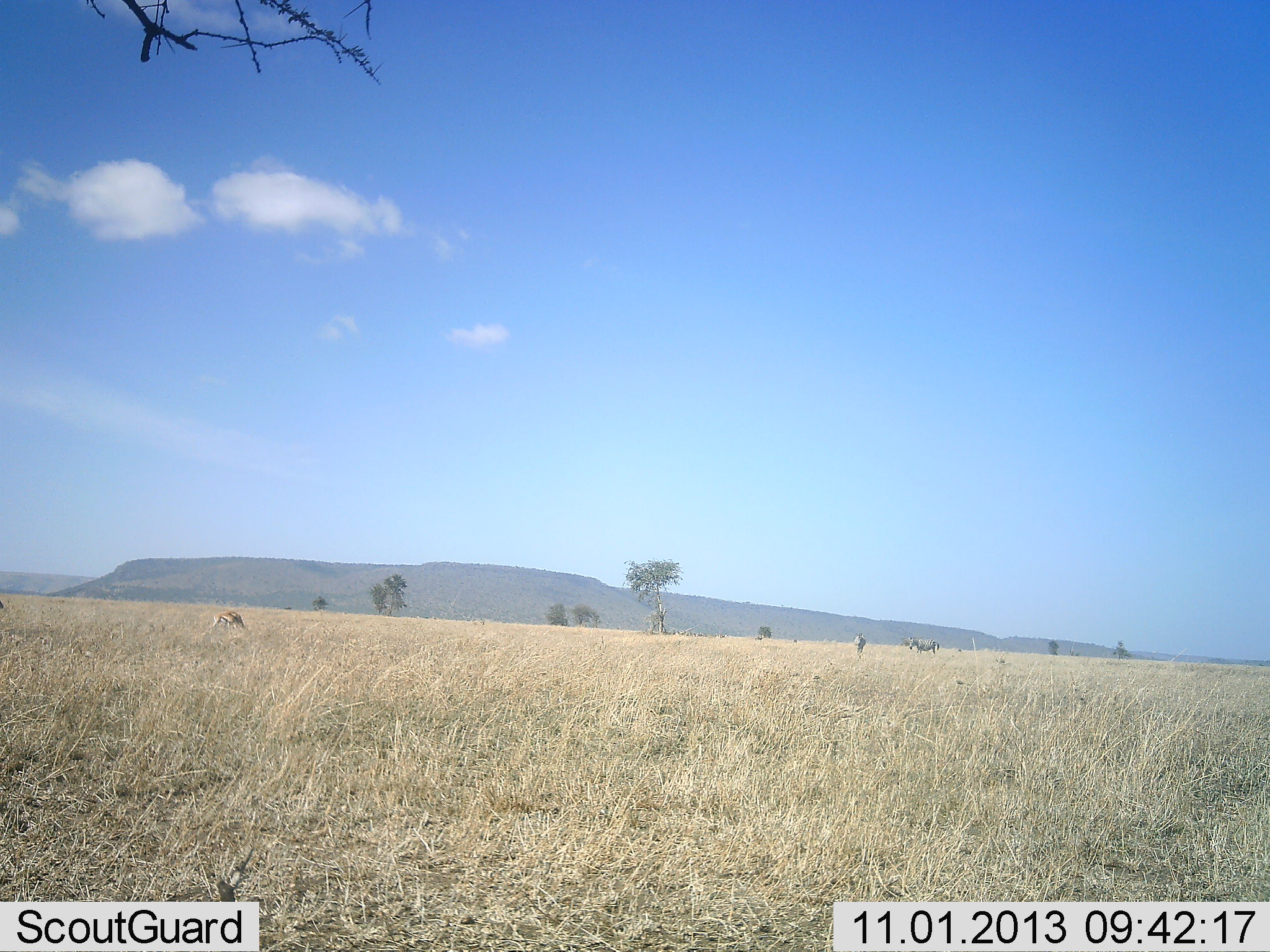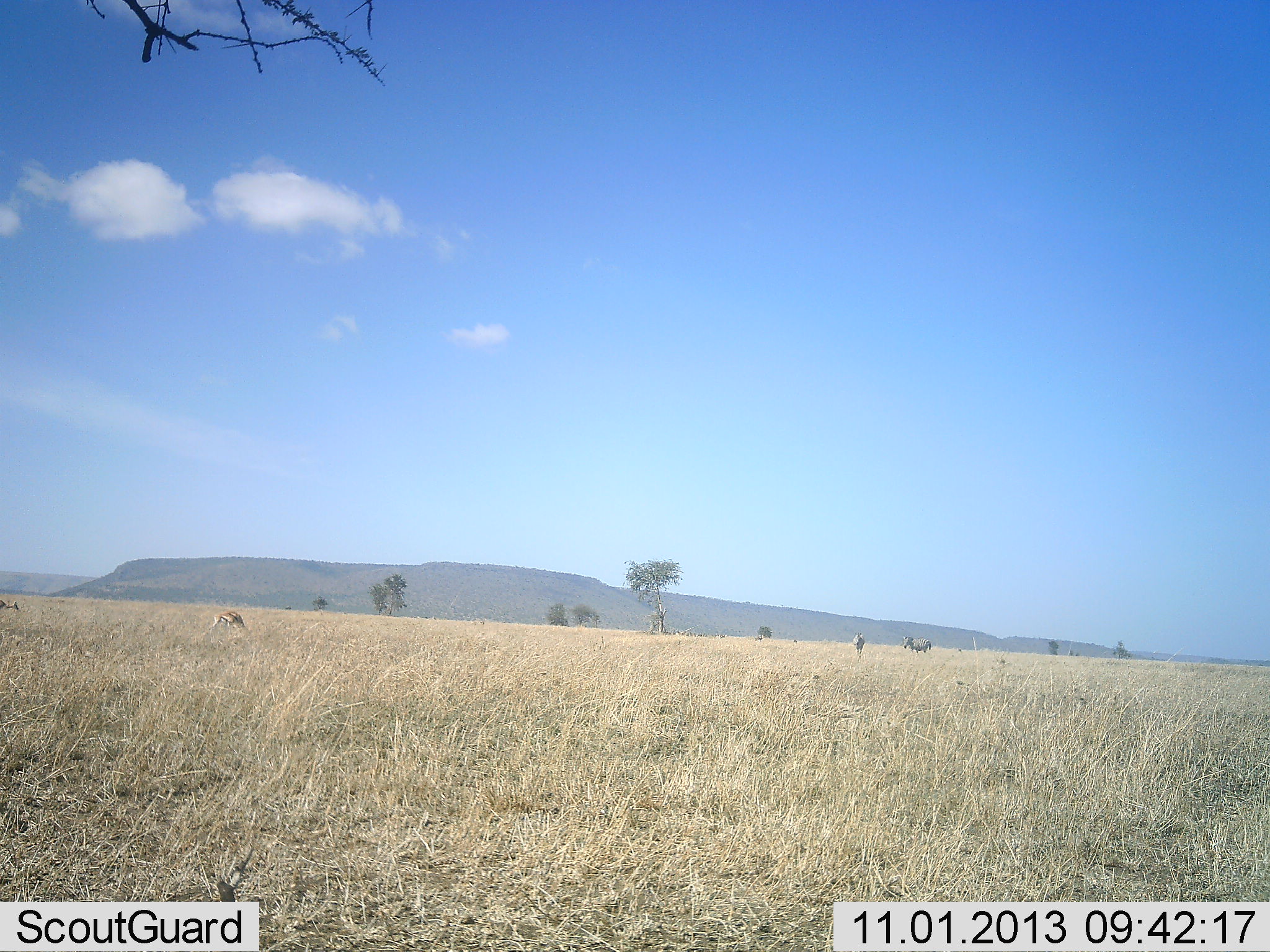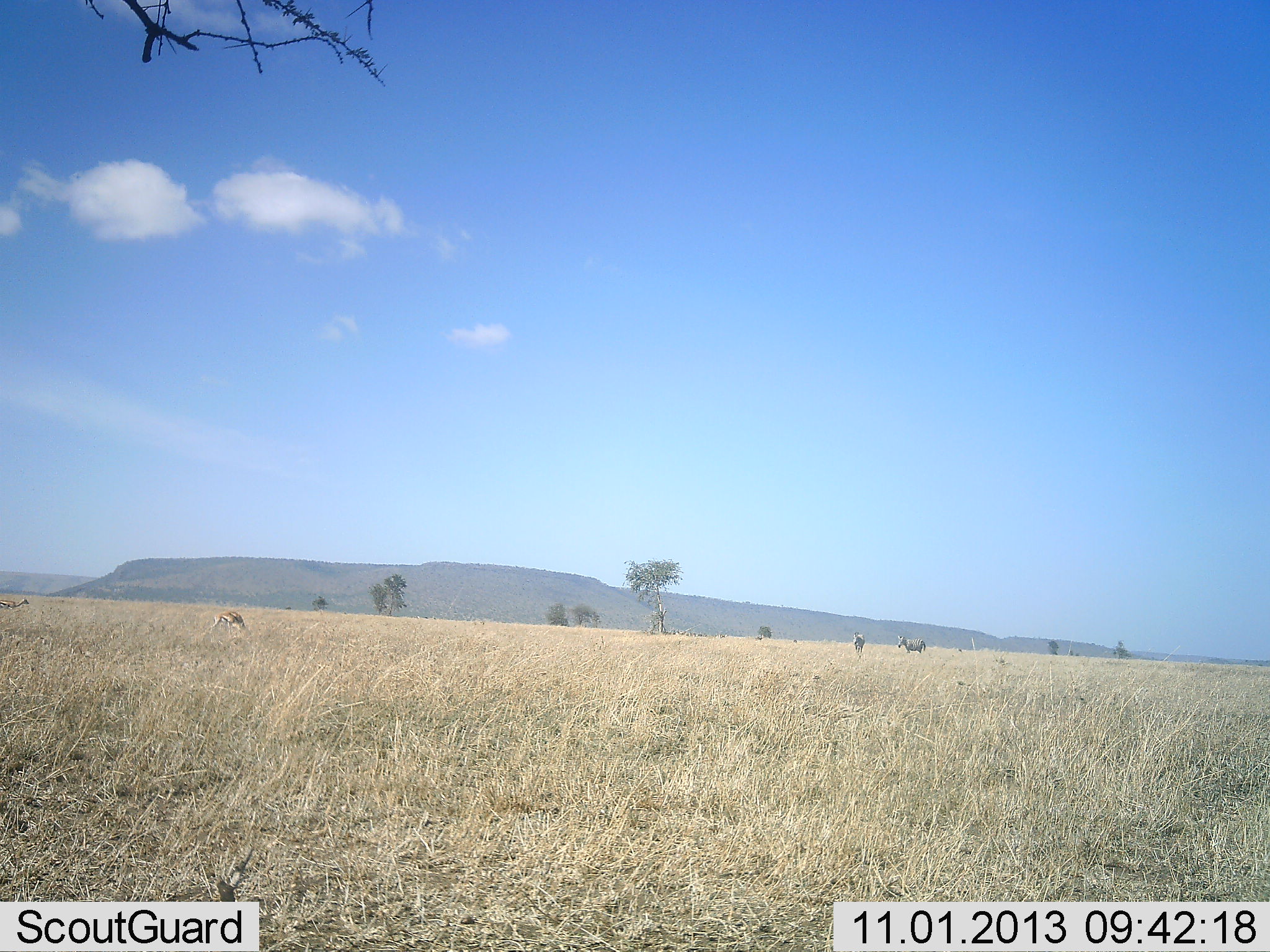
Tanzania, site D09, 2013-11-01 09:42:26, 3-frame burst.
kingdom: Animalia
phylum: Chordata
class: Mammalia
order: Artiodactyla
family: Bovidae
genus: Eudorcas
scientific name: Eudorcas thomsonii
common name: thomson's gazelle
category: gazellethomsons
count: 2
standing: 29%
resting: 0%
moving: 14%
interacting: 0%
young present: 0%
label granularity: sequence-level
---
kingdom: Animalia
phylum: Chordata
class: Mammalia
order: Perissodactyla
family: Equidae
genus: Equus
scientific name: Equus quagga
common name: plains zebra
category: zebra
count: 2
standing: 57%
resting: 0%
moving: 64%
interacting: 0%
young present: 0%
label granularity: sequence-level